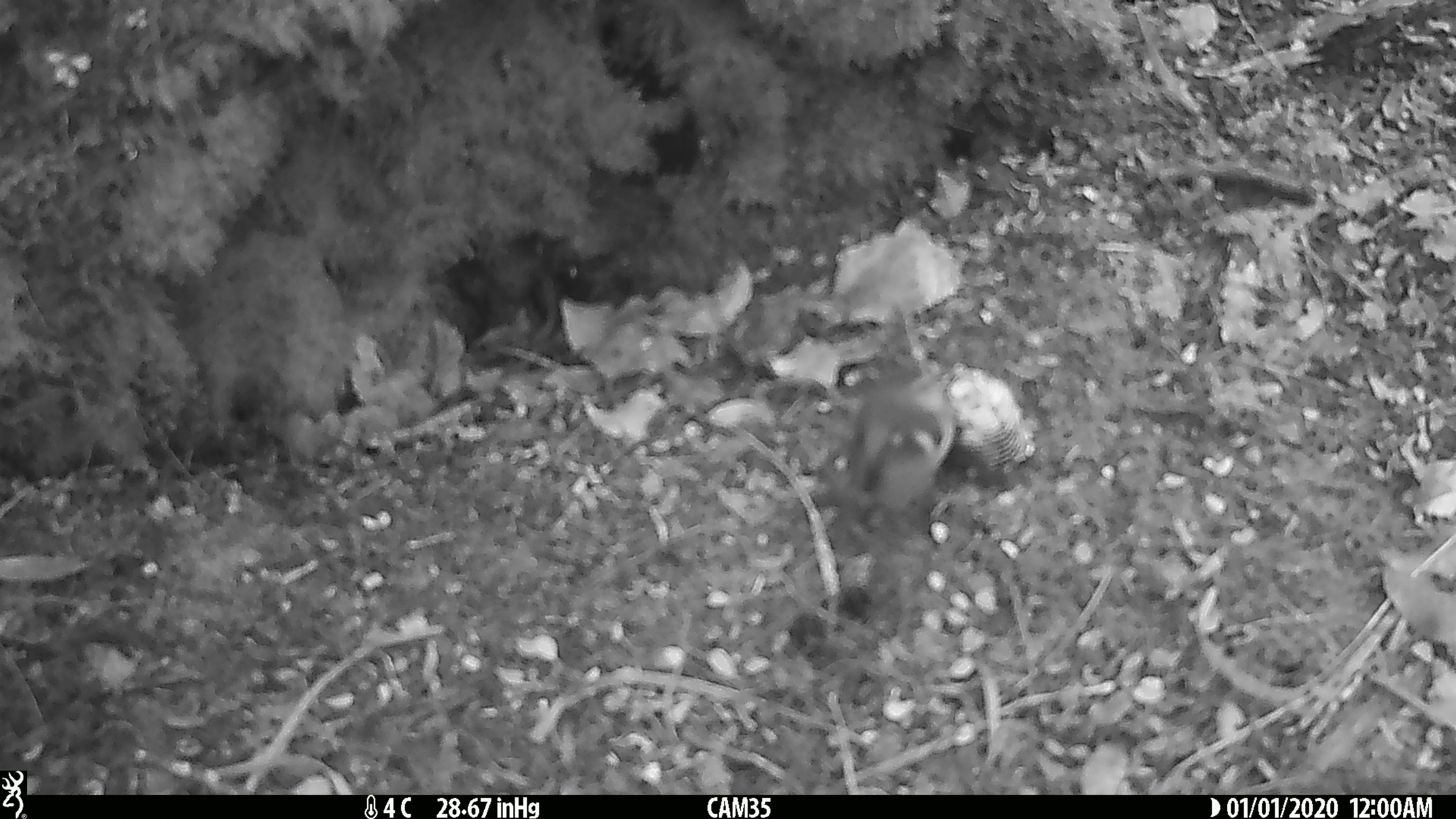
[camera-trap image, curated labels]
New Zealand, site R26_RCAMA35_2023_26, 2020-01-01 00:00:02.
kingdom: Animalia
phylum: Chordata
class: Aves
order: Passeriformes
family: Acanthisittidae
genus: Acanthisitta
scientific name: Acanthisitta chloris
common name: rifleman